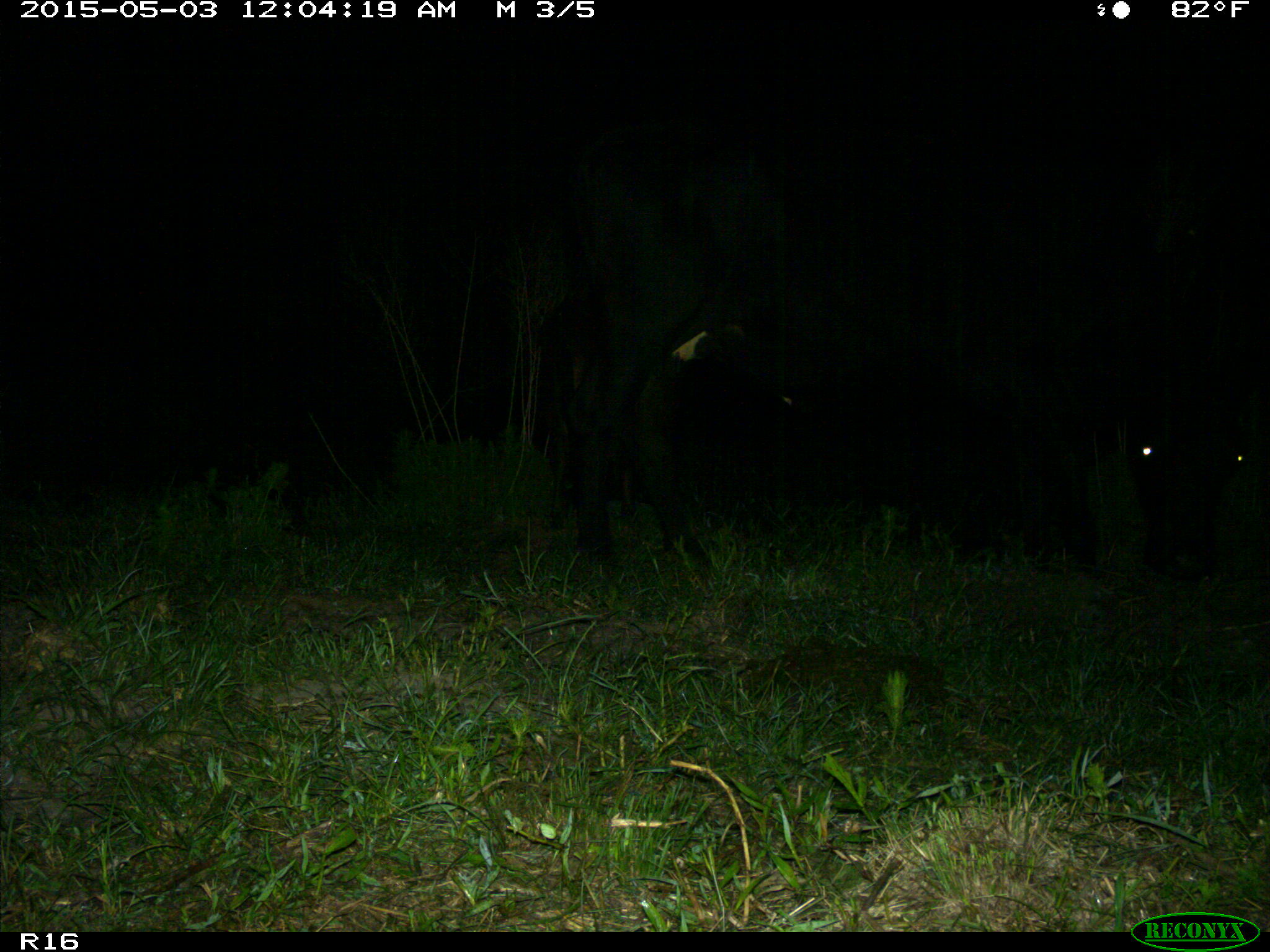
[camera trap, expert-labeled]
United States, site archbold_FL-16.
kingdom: Animalia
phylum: Chordata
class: Mammalia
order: Artiodactyla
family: Bovidae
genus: Bos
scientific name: Bos taurus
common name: domestic cow